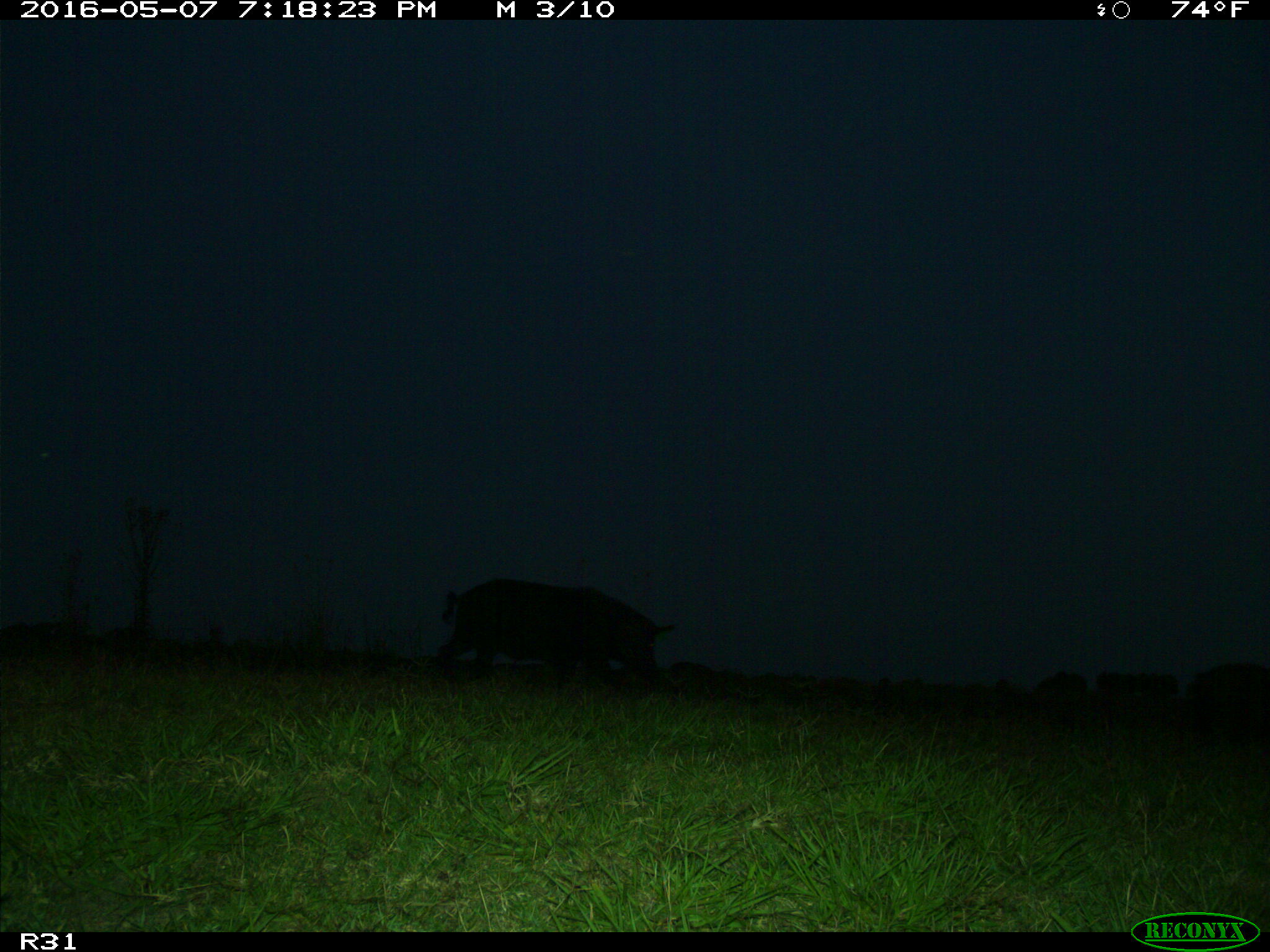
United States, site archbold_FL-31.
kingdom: Animalia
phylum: Chordata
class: Mammalia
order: Artiodactyla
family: Suidae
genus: Sus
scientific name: Sus scrofa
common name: wild boar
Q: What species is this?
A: Sus scrofa (wild boar).